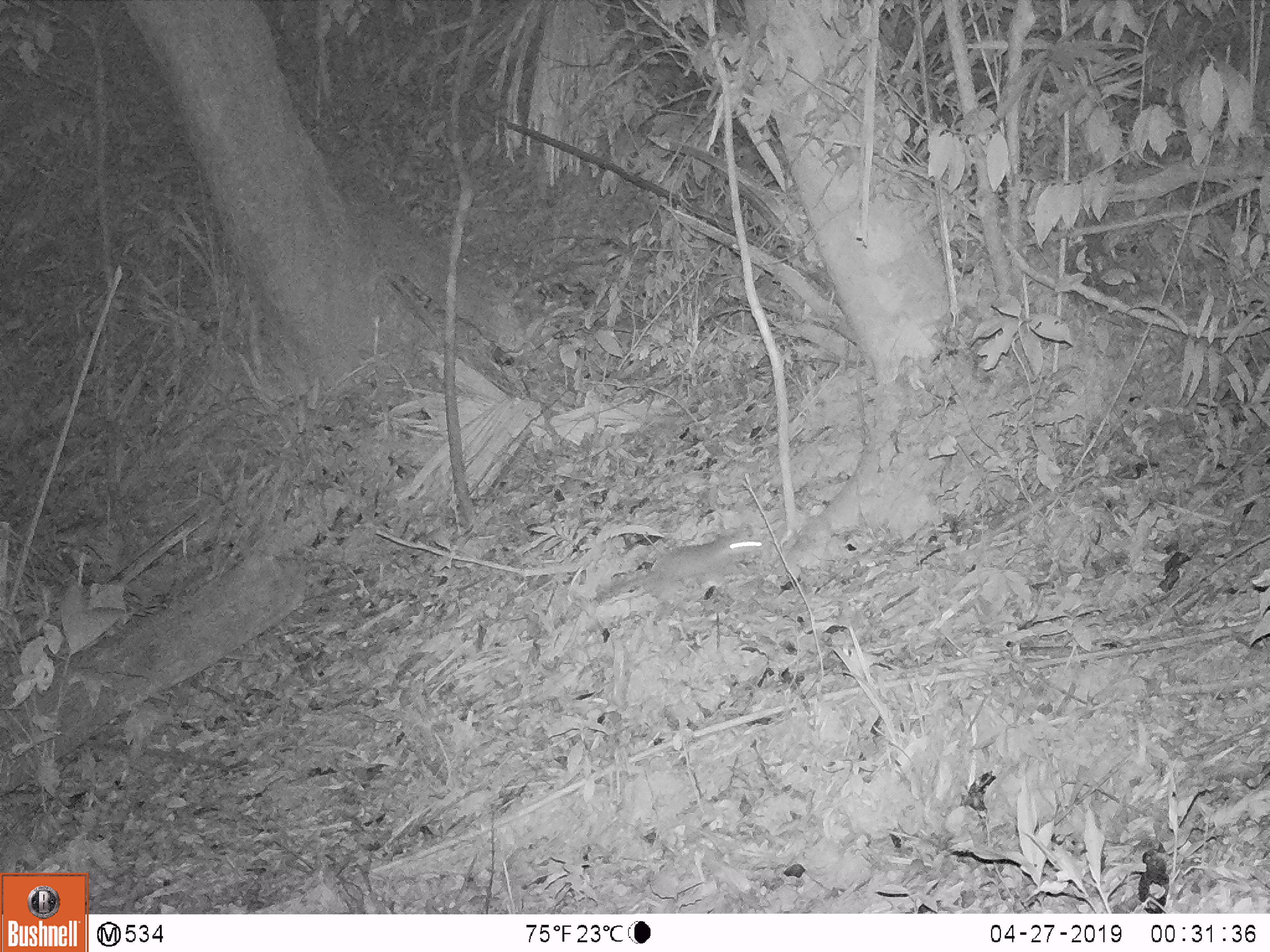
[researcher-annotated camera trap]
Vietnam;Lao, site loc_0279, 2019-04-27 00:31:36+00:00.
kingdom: Animalia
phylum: Chordata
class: Mammalia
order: Carnivora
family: Mustelidae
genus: Melogale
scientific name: Melogale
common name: ferret badger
Ferret badger (Melogale). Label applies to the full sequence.